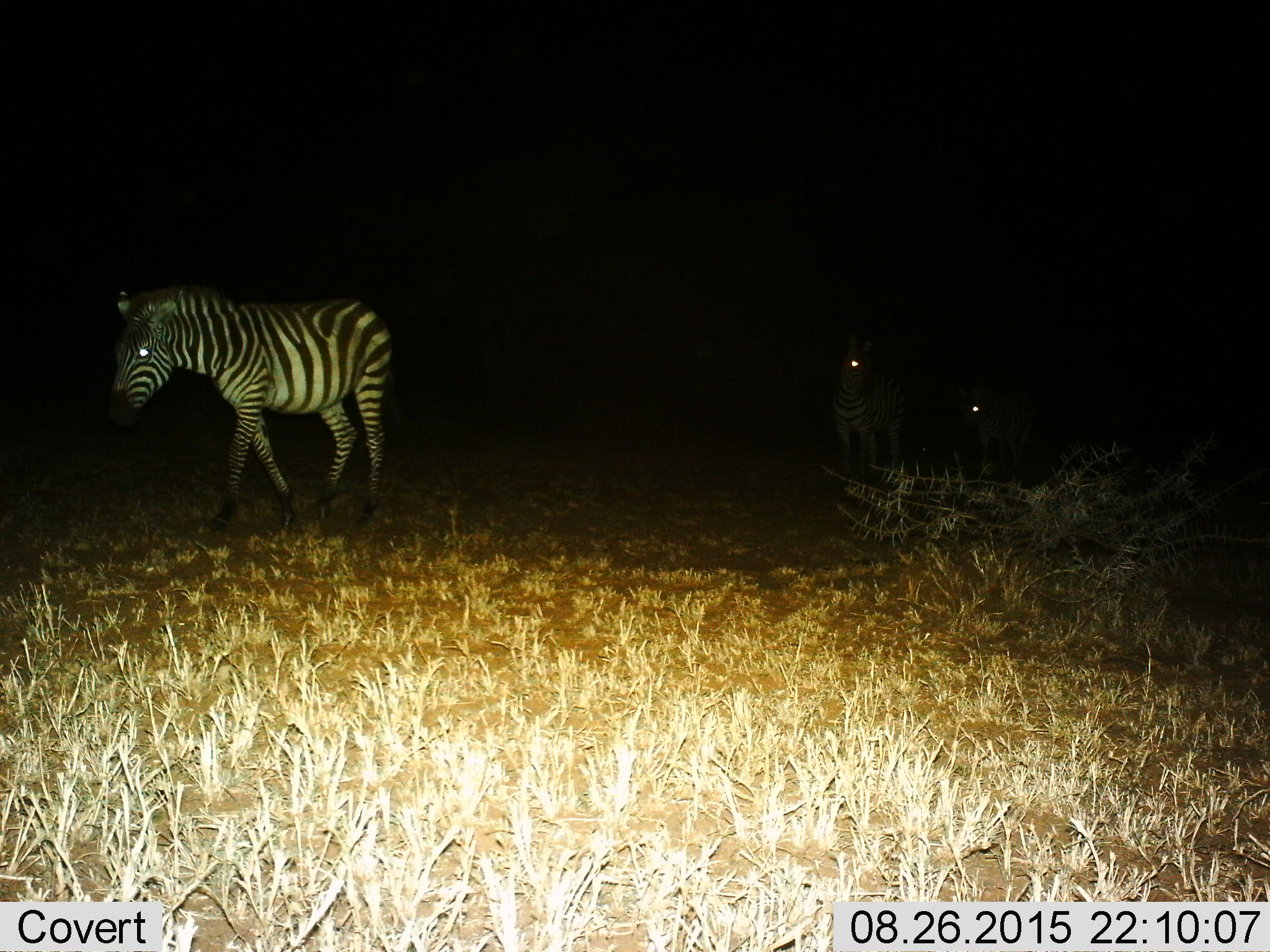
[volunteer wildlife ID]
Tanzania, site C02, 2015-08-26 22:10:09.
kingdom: Animalia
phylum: Chordata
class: Mammalia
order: Perissodactyla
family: Equidae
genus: Equus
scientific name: Equus quagga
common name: plains zebra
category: zebra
Zebra (plains zebra) (Equus quagga), count 3. Behavior (volunteer vote fractions): standing 19%, resting 0%, moving 81%, interacting 0%. Young present (vote fraction): 10%. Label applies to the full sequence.